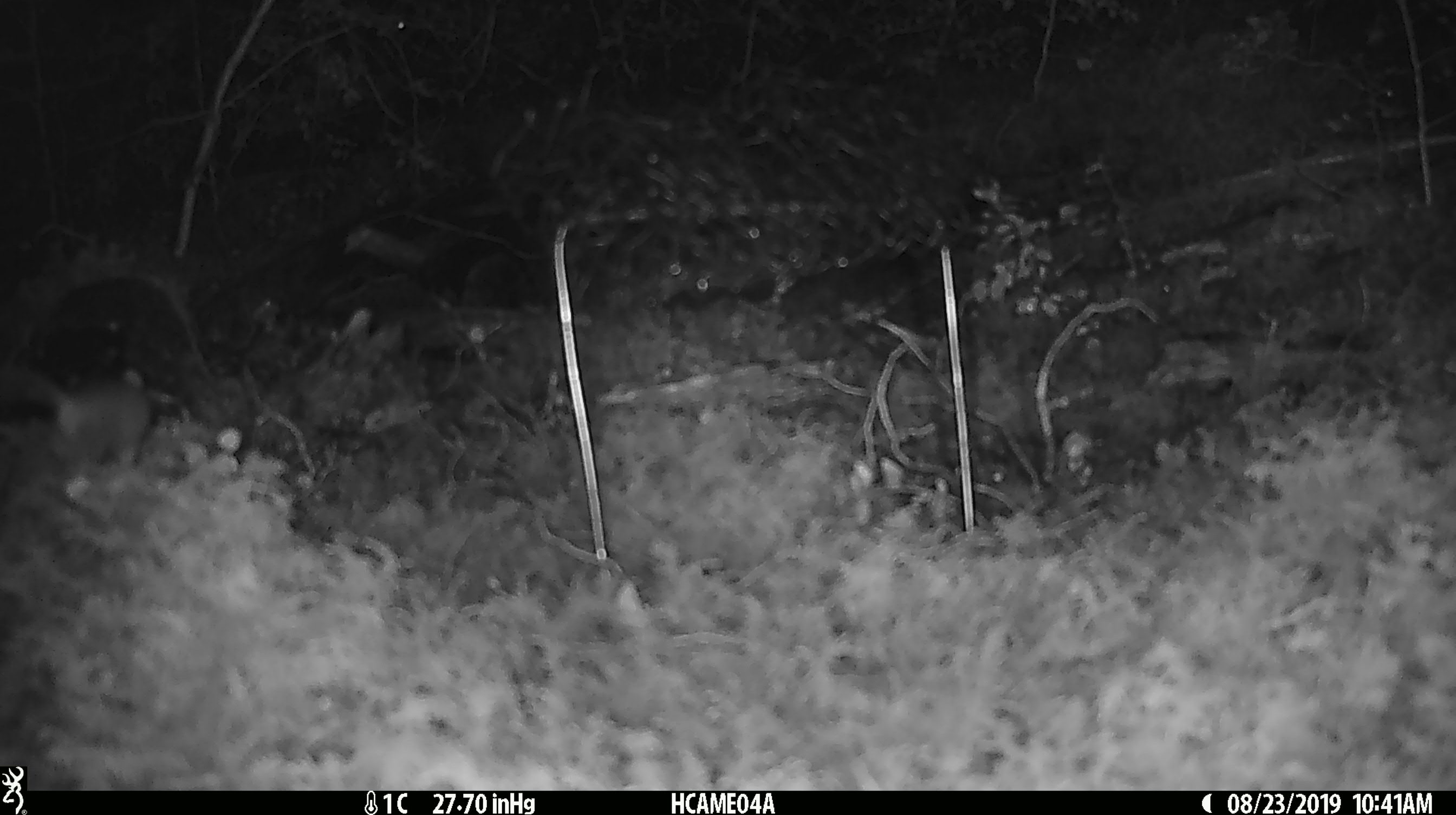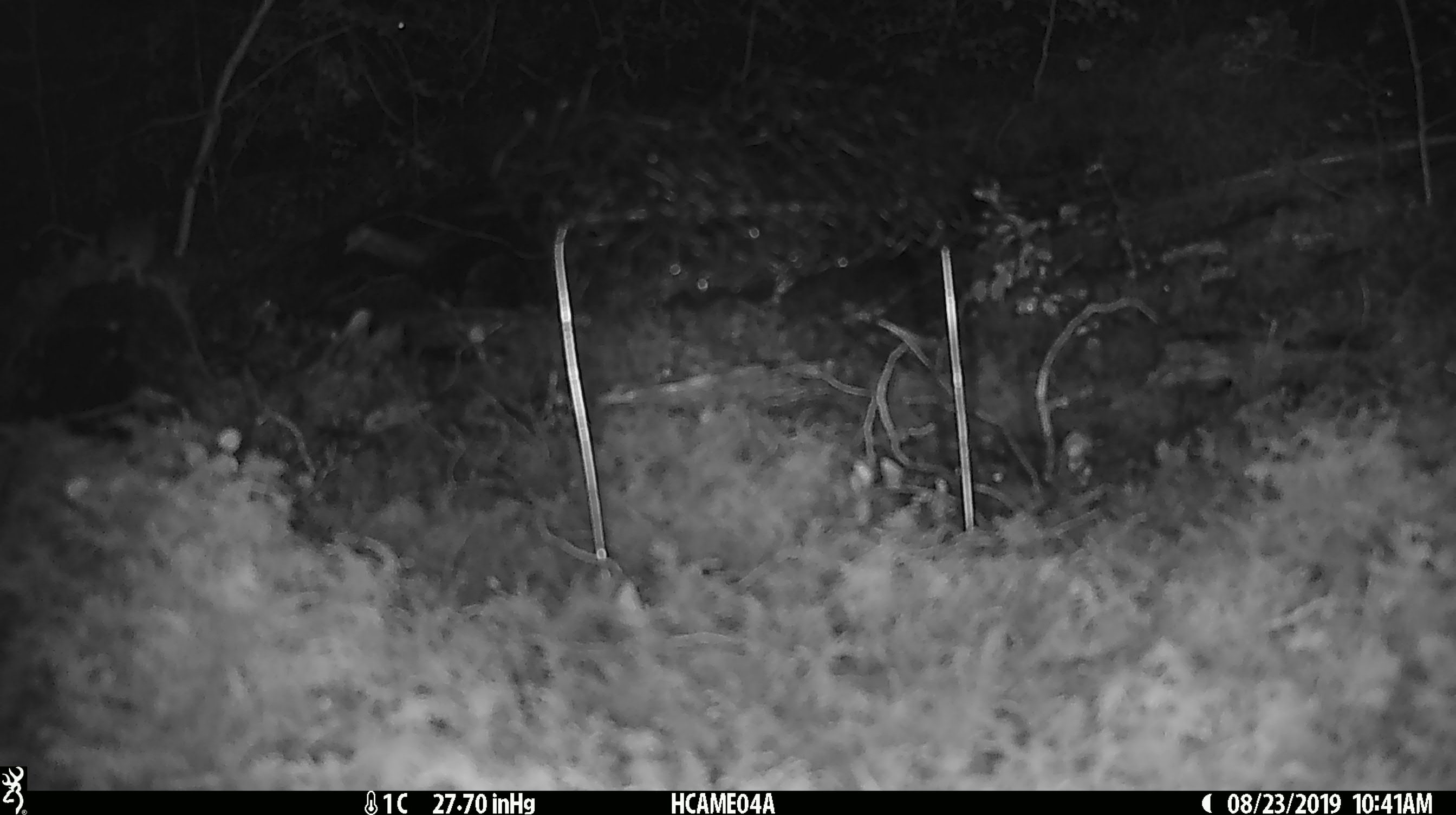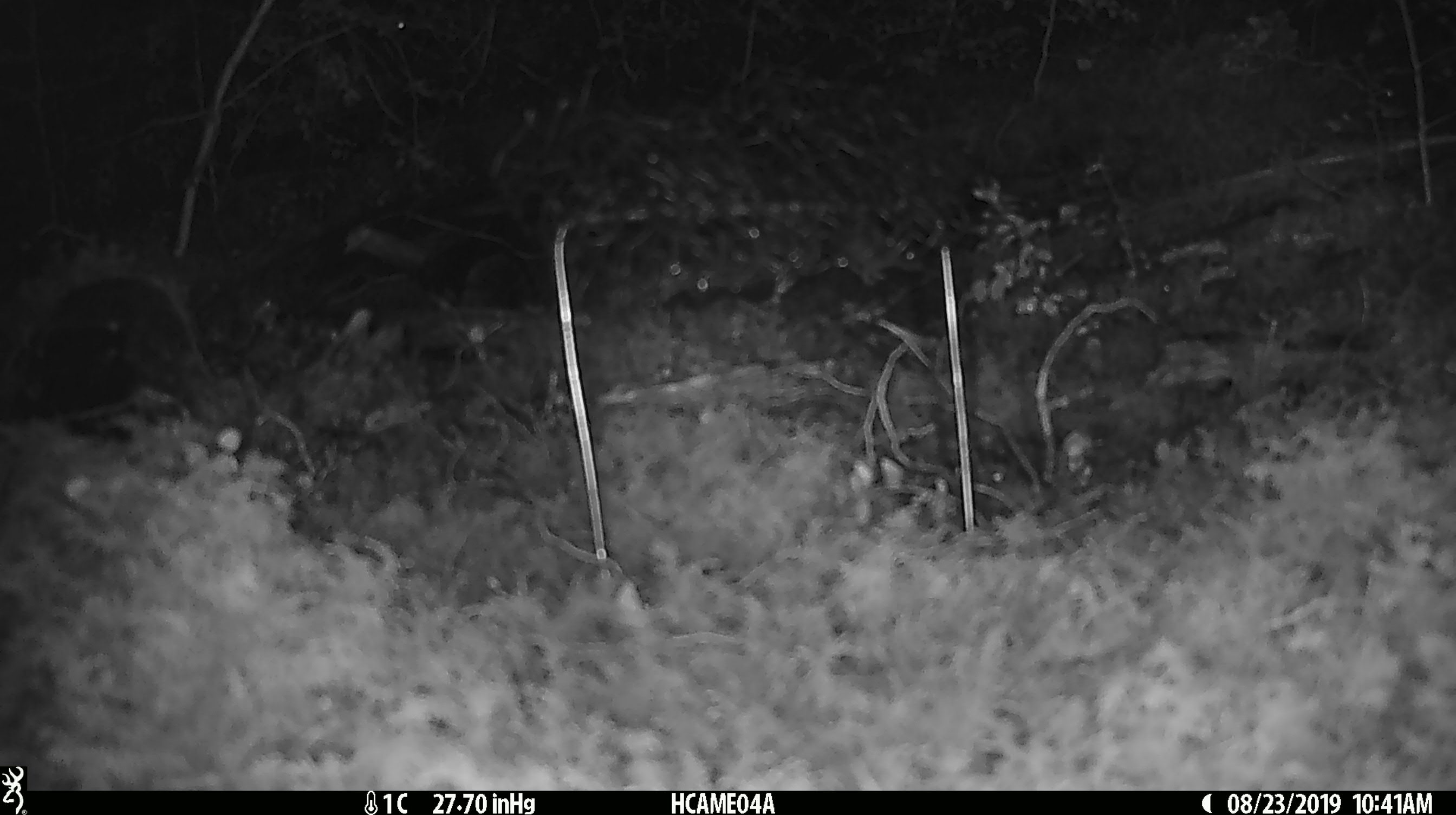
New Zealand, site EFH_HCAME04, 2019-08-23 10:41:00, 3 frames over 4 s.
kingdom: Animalia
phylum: Chordata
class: Mammalia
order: Rodentia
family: Muridae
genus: Mus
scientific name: Mus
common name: mouse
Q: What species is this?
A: Mouse (Mus).